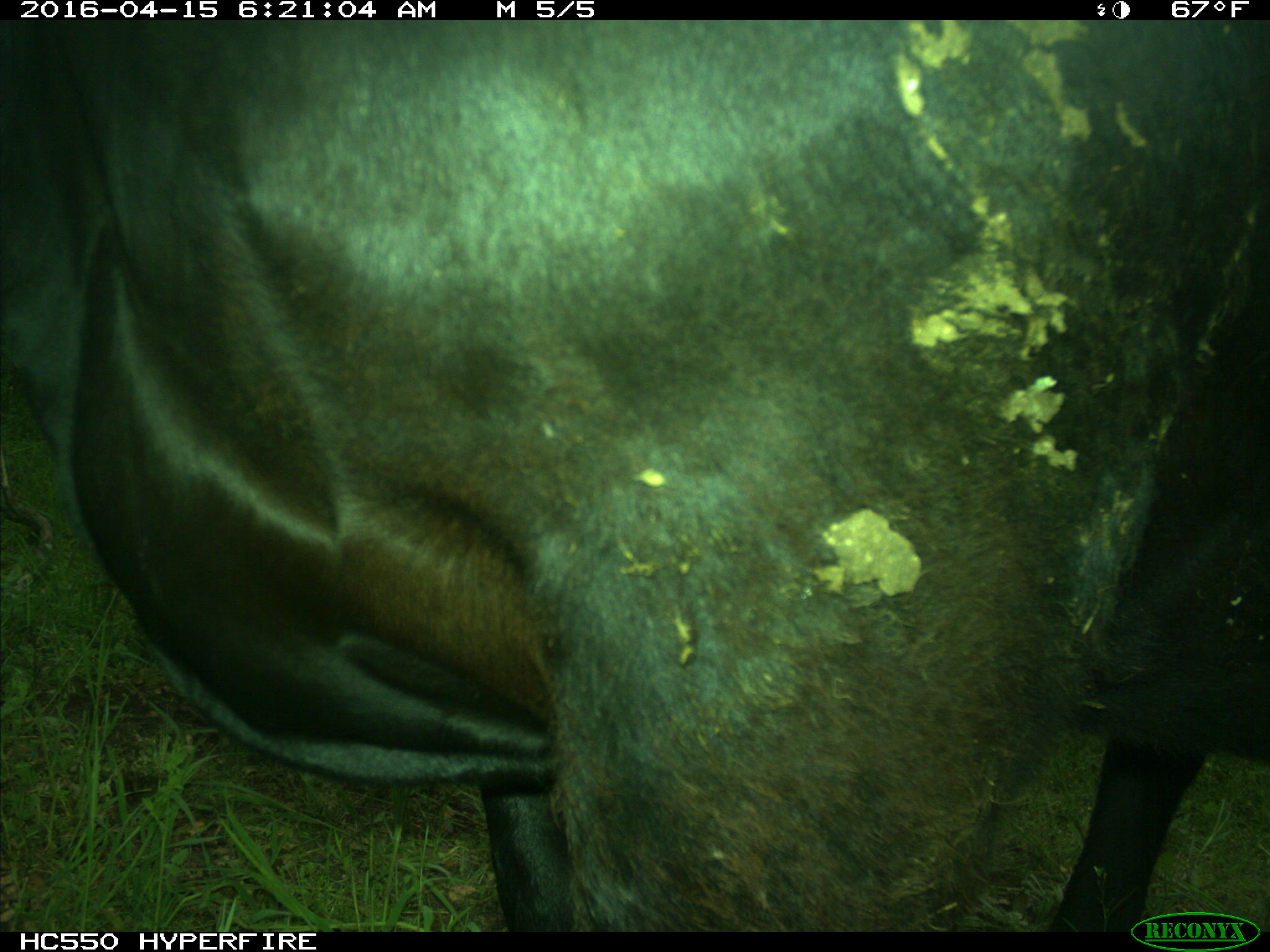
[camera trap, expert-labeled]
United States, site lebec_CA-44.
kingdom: Animalia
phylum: Chordata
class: Mammalia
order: Artiodactyla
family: Bovidae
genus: Bos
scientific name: Bos taurus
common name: domestic cow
Bos taurus (domestic cow).